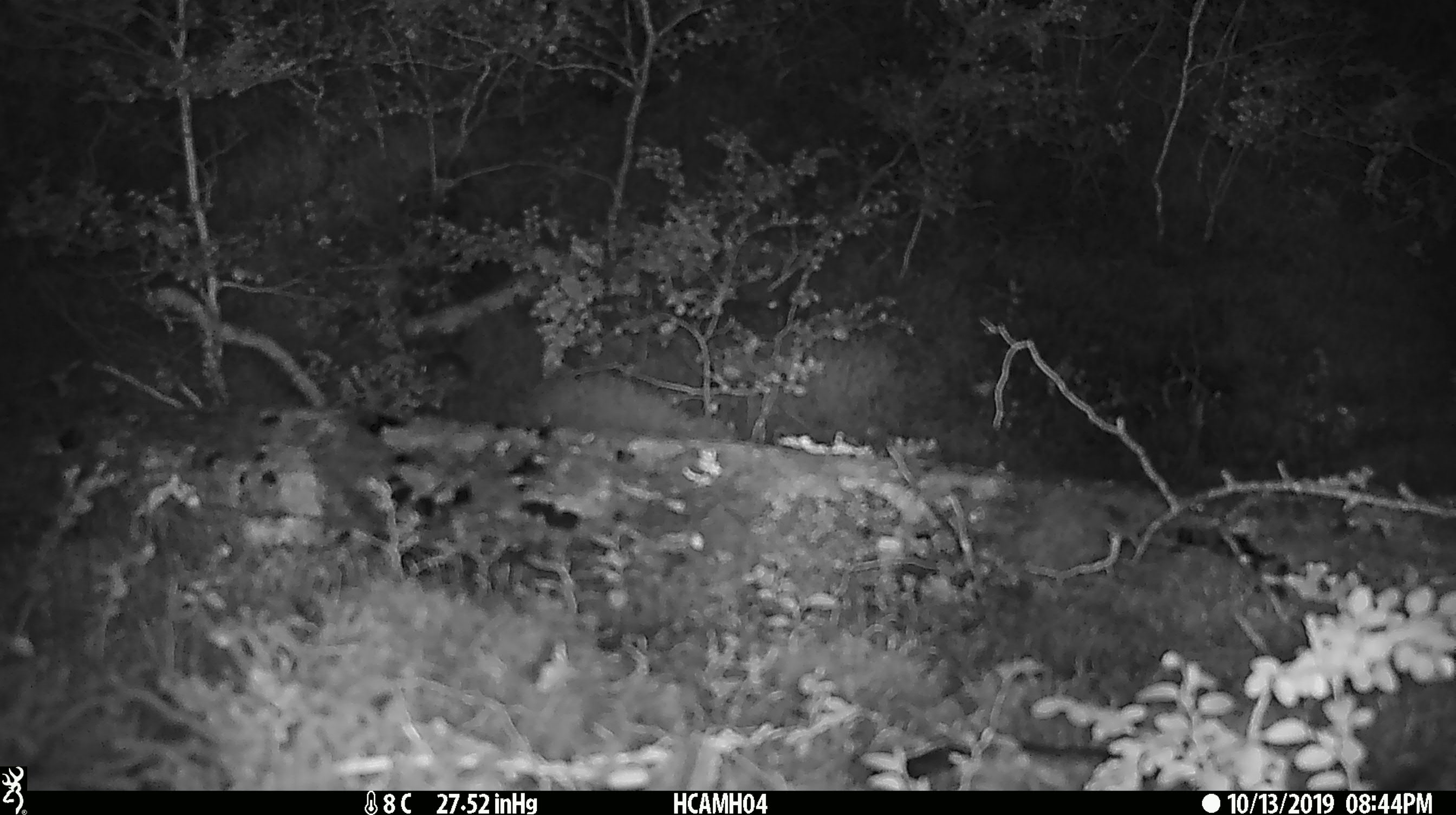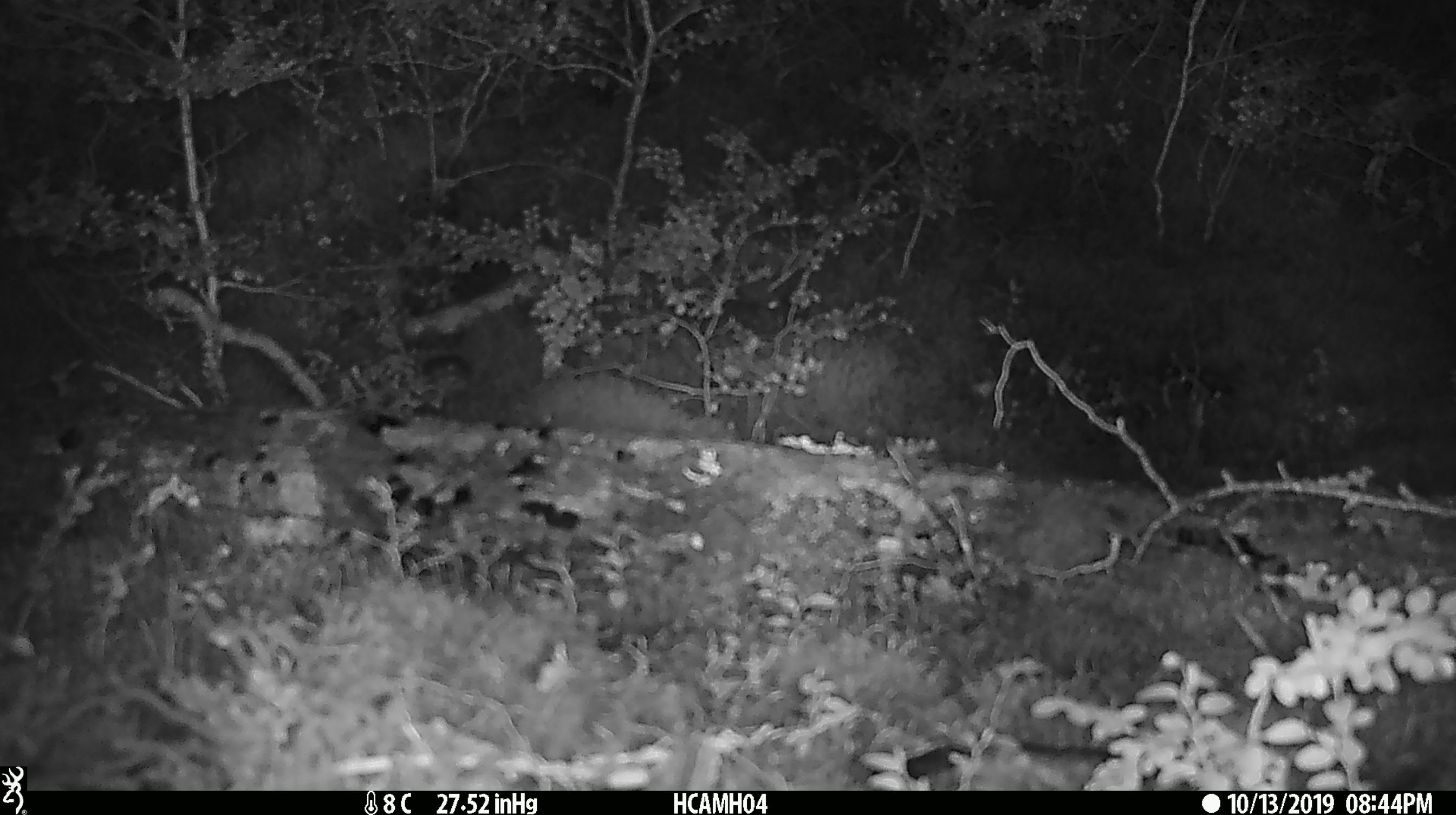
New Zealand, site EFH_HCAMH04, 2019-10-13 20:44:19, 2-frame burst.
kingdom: Animalia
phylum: Chordata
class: Mammalia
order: Rodentia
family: Muridae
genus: Mus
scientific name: Mus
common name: mouse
Mouse (Mus).